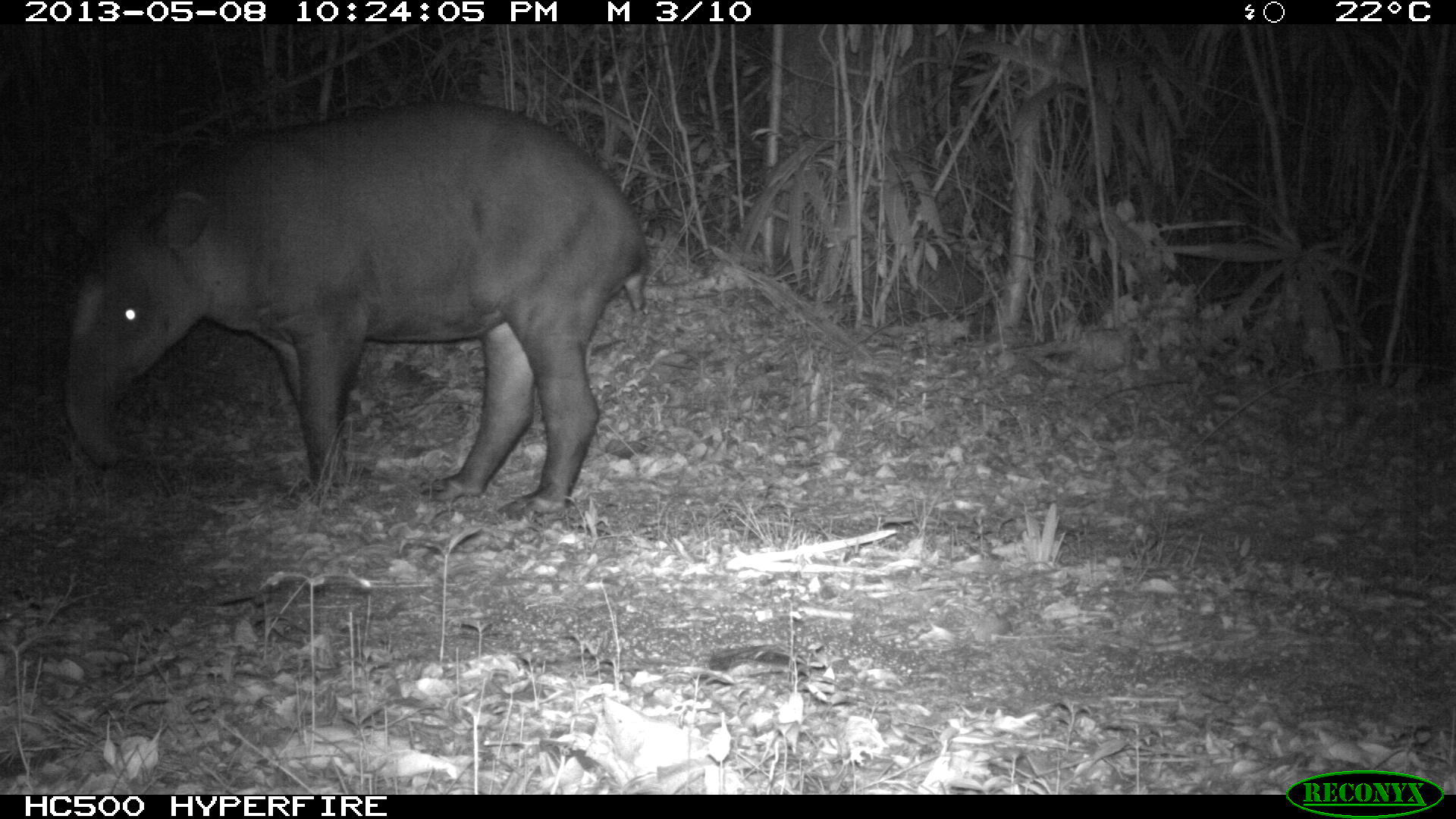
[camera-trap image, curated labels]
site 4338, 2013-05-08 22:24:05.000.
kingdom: Animalia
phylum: Chordata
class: Mammalia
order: Perissodactyla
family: Tapiridae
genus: Tapirus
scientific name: Tapirus bairdii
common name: baird's tapir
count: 1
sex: female